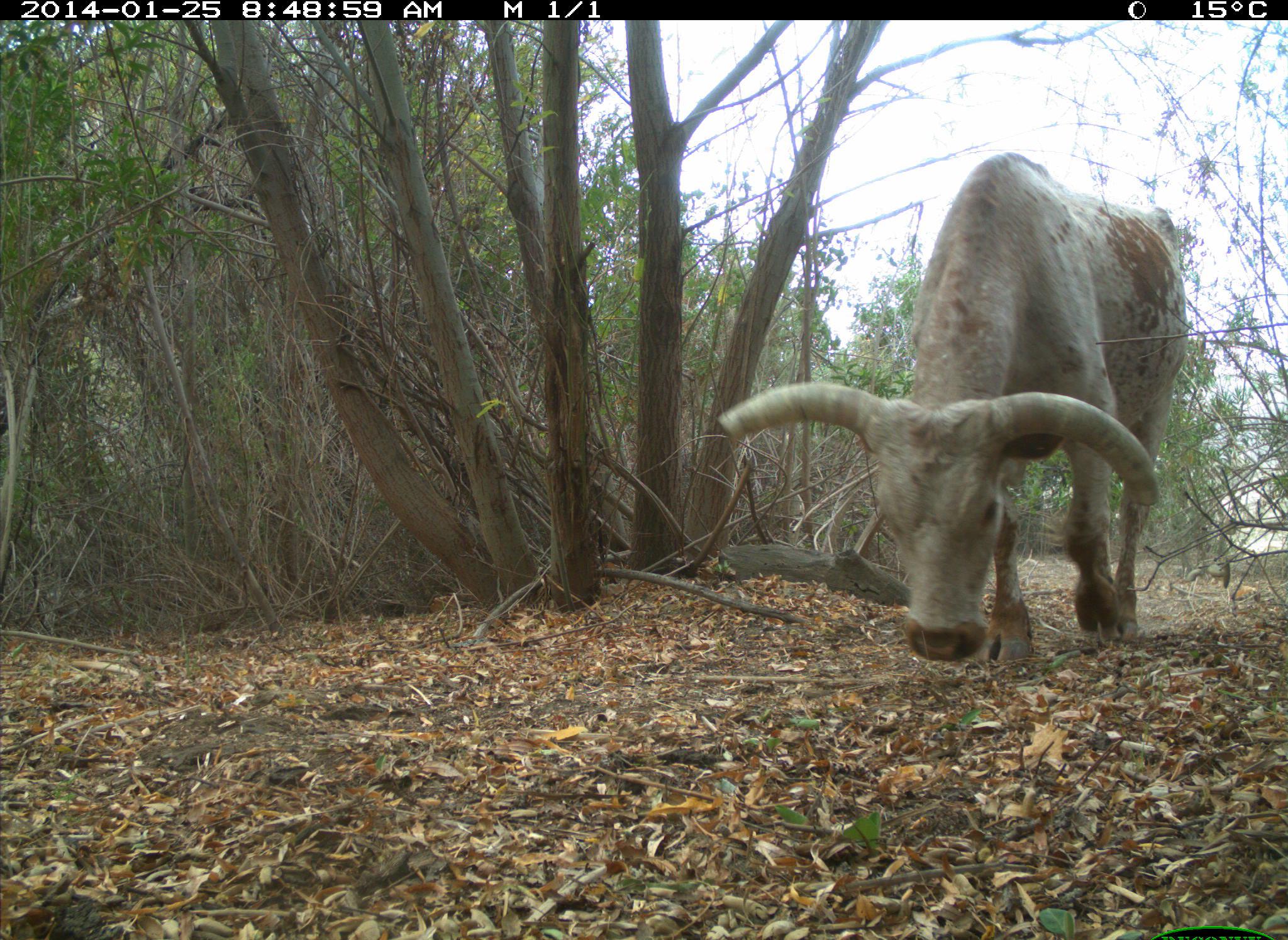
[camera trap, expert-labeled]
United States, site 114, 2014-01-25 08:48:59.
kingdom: Animalia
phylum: Chordata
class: Mammalia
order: Artiodactyla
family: Bovidae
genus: Bos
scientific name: Bos taurus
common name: cow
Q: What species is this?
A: Cow (Bos taurus).